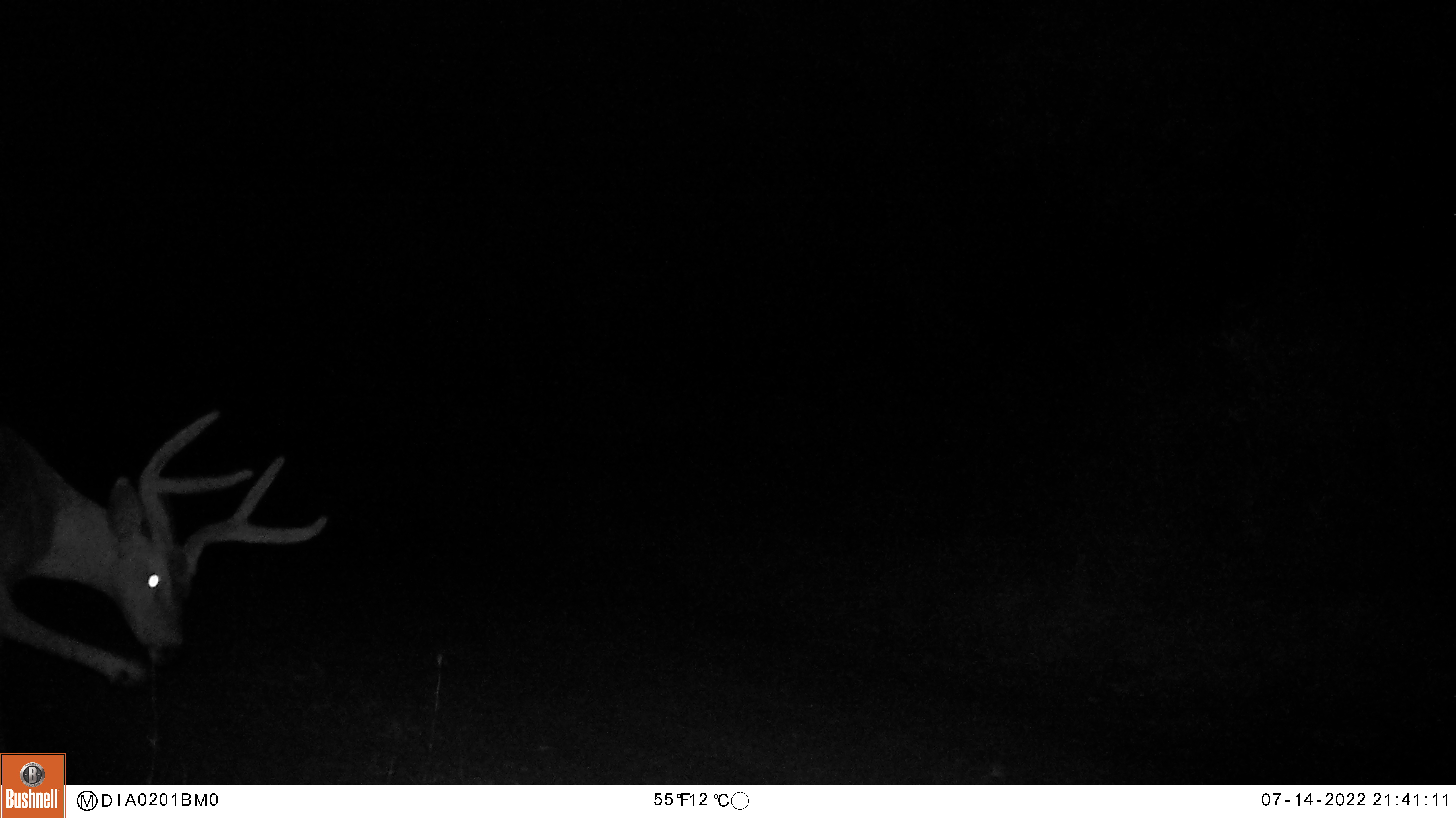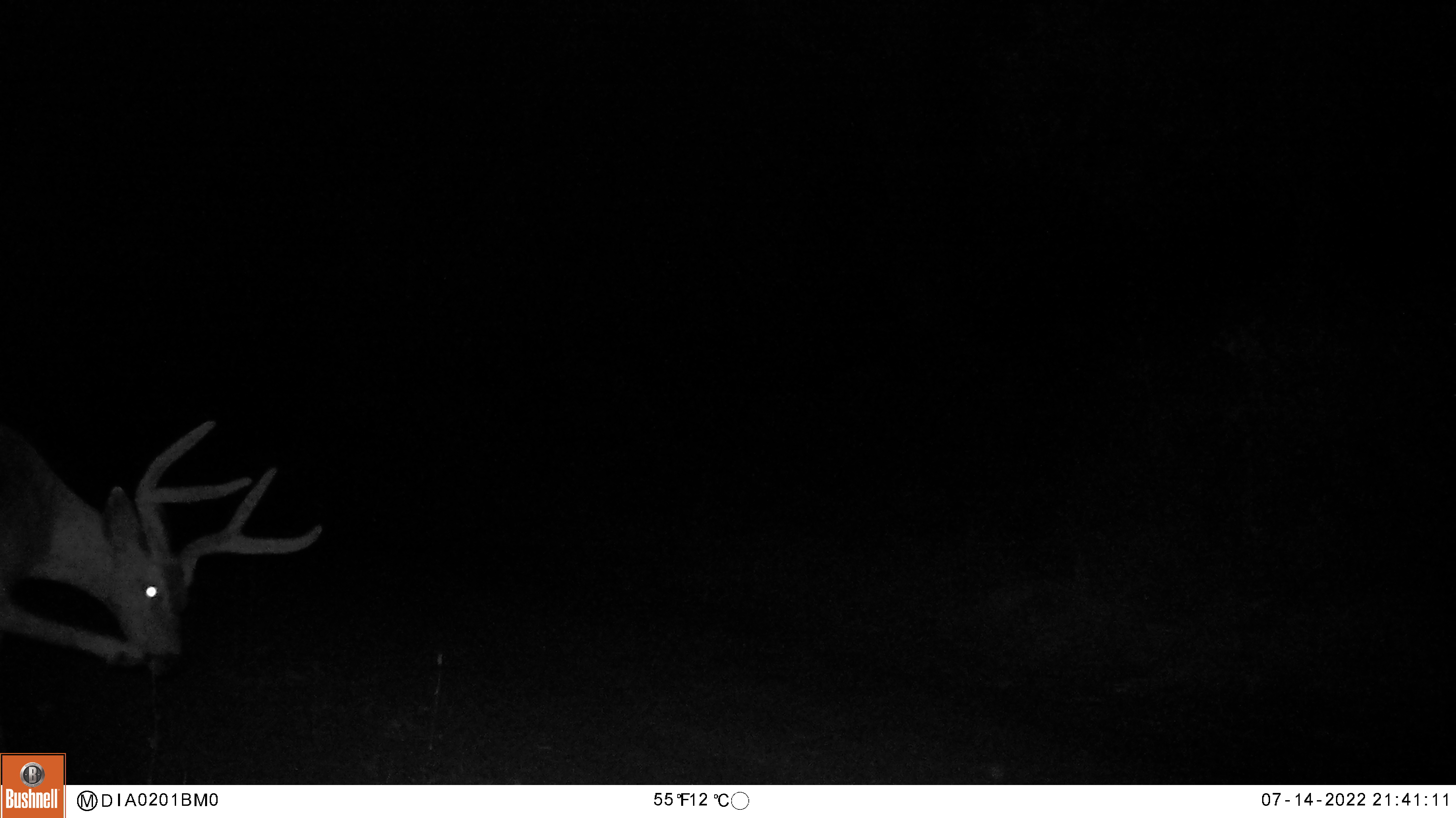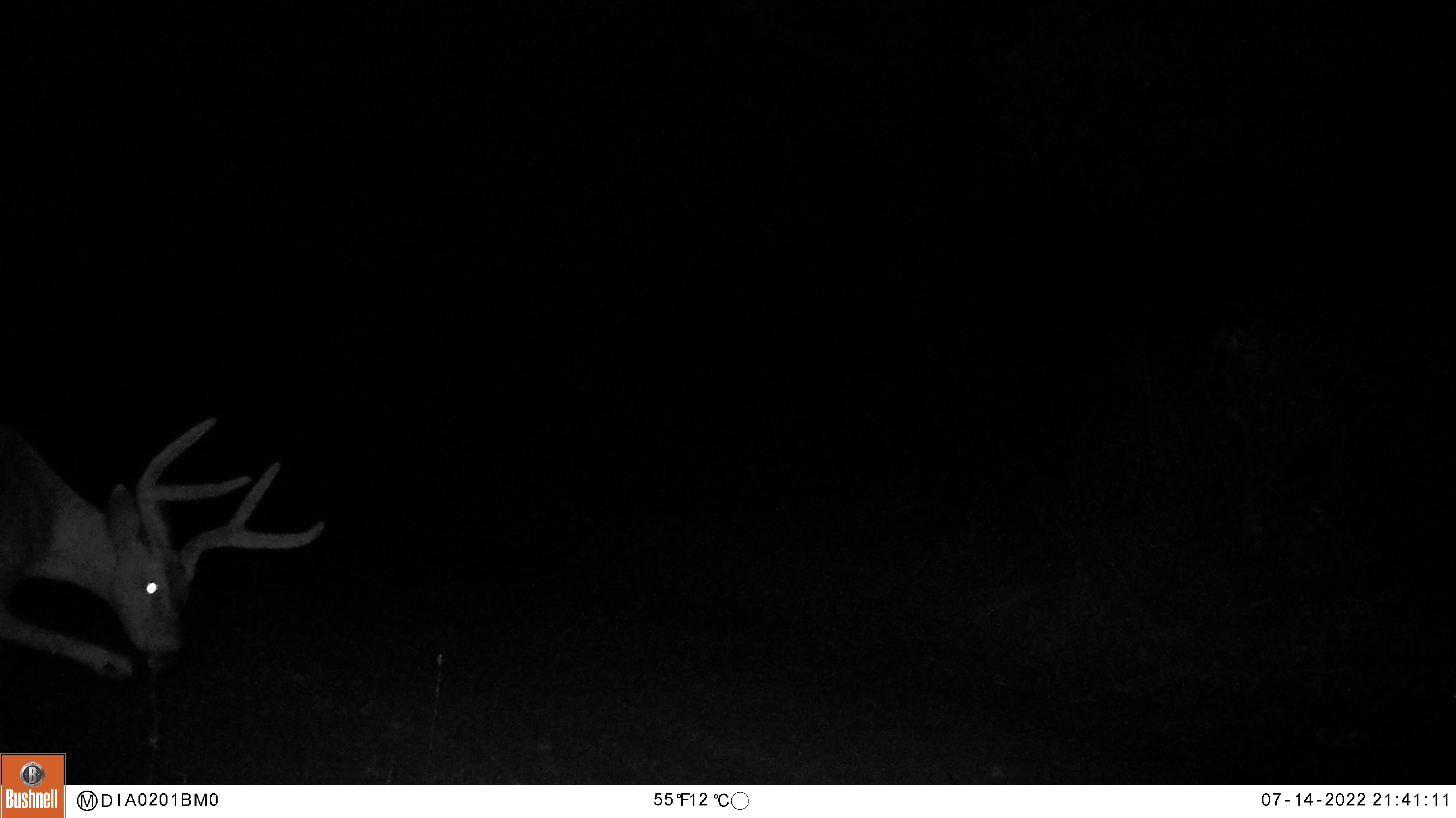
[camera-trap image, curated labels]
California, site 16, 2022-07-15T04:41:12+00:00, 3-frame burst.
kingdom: Animalia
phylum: Chordata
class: Mammalia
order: Artiodactyla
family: Cervidae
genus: Odocoileus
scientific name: Odocoileus hemionus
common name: mule deer